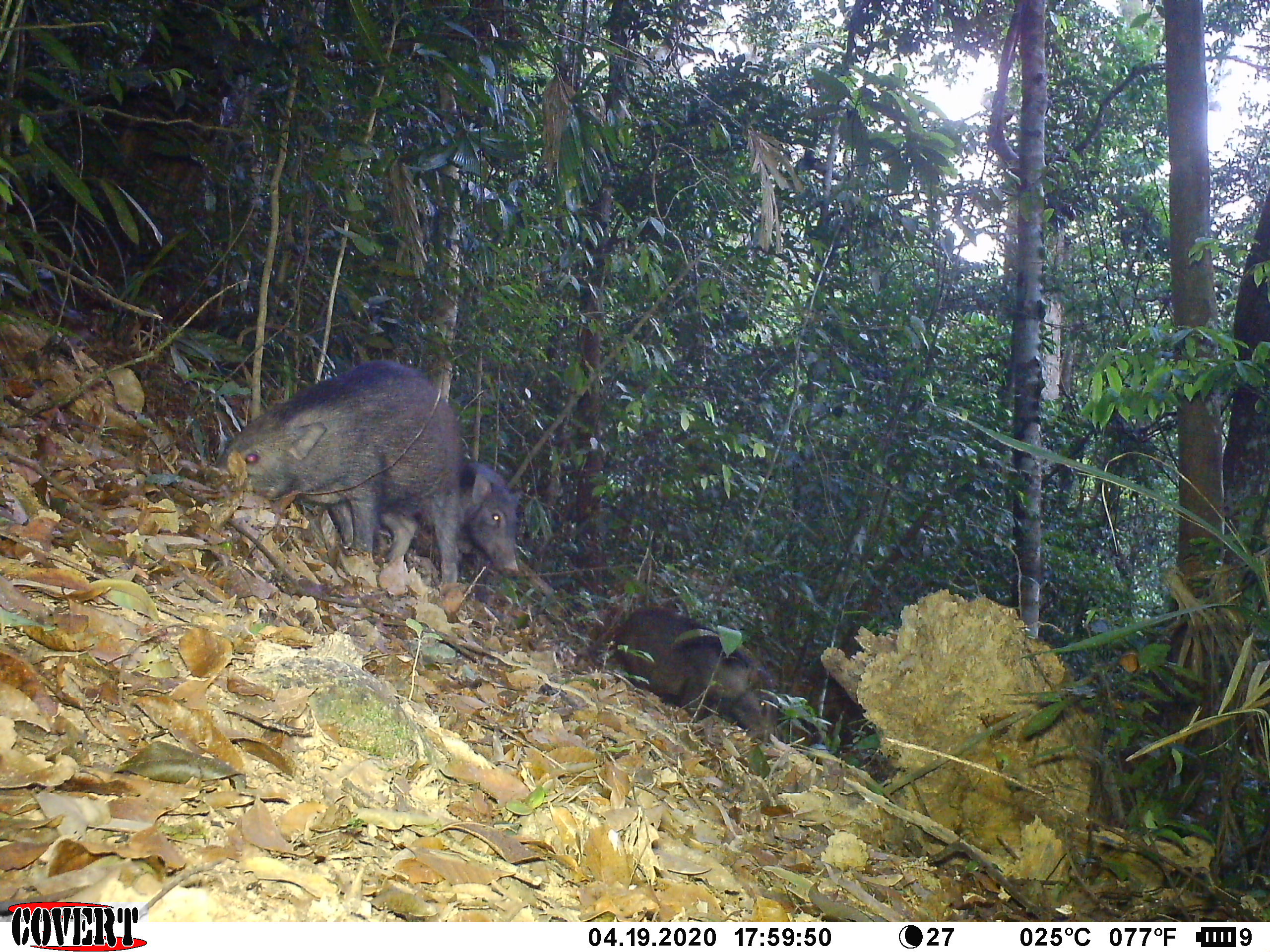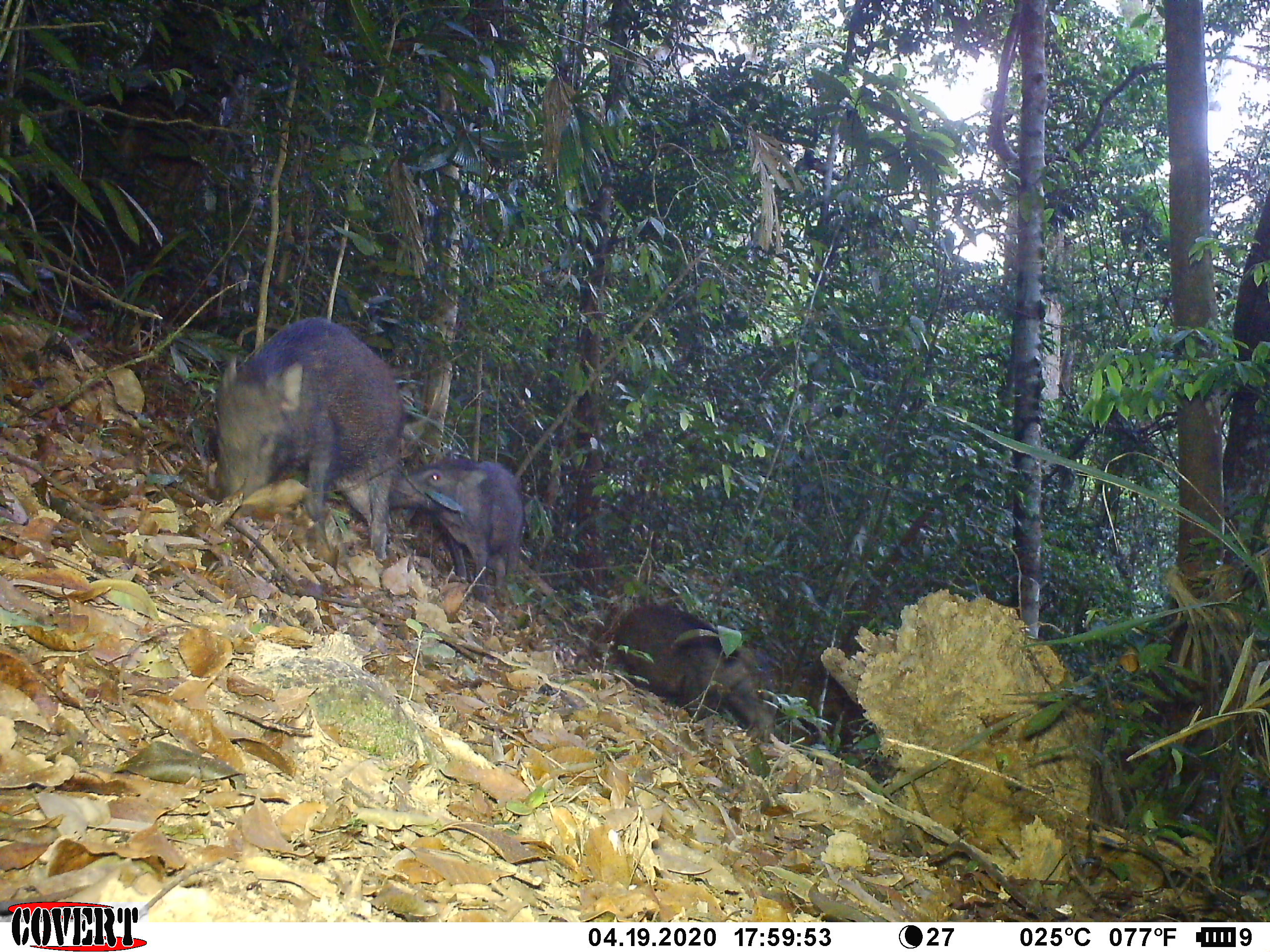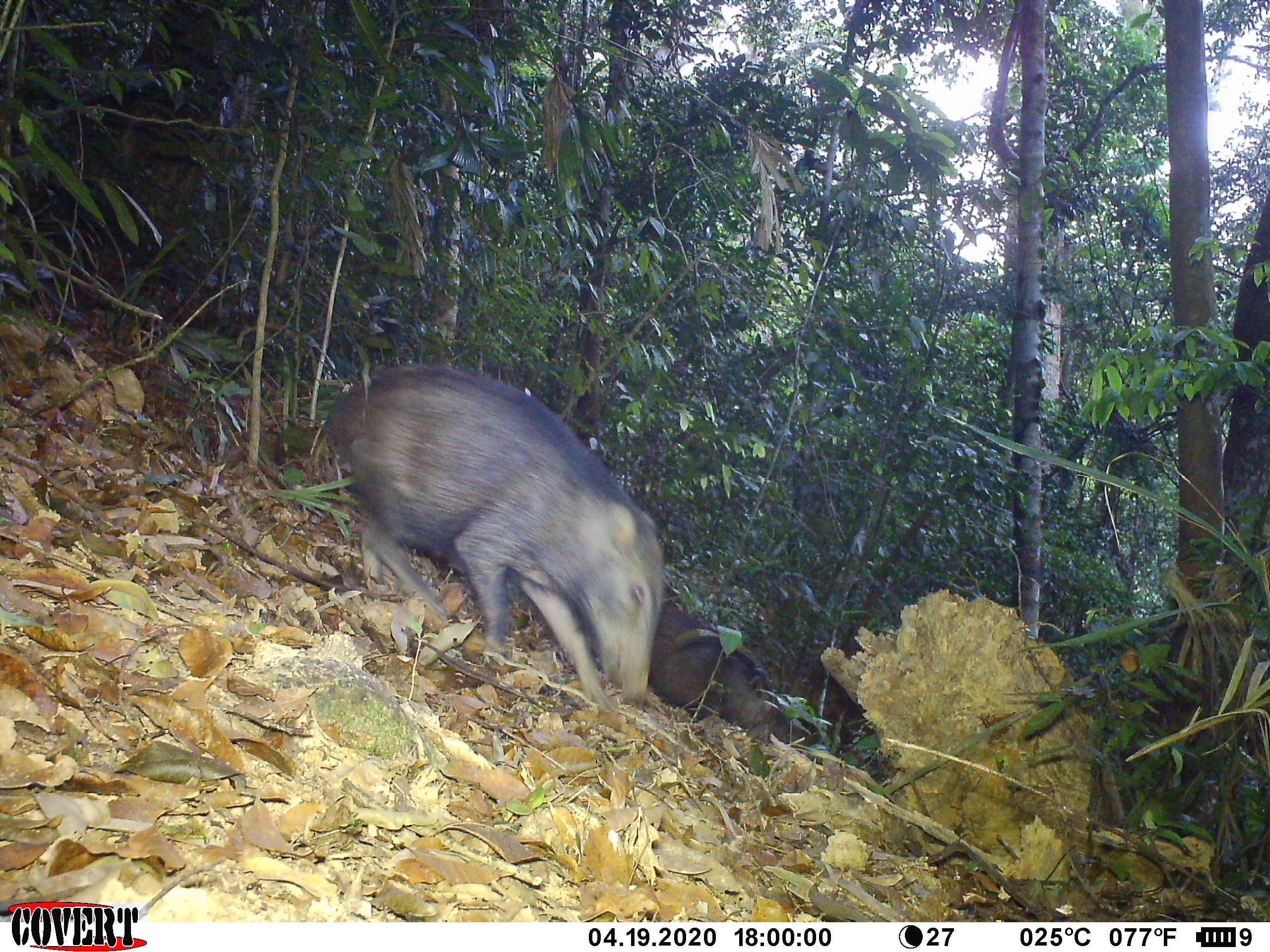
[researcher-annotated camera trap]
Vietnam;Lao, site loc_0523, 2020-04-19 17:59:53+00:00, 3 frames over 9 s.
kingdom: Animalia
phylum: Chordata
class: Mammalia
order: Artiodactyla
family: Suidae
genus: Sus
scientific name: Sus scrofa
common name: eurasian wild pig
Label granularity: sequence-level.